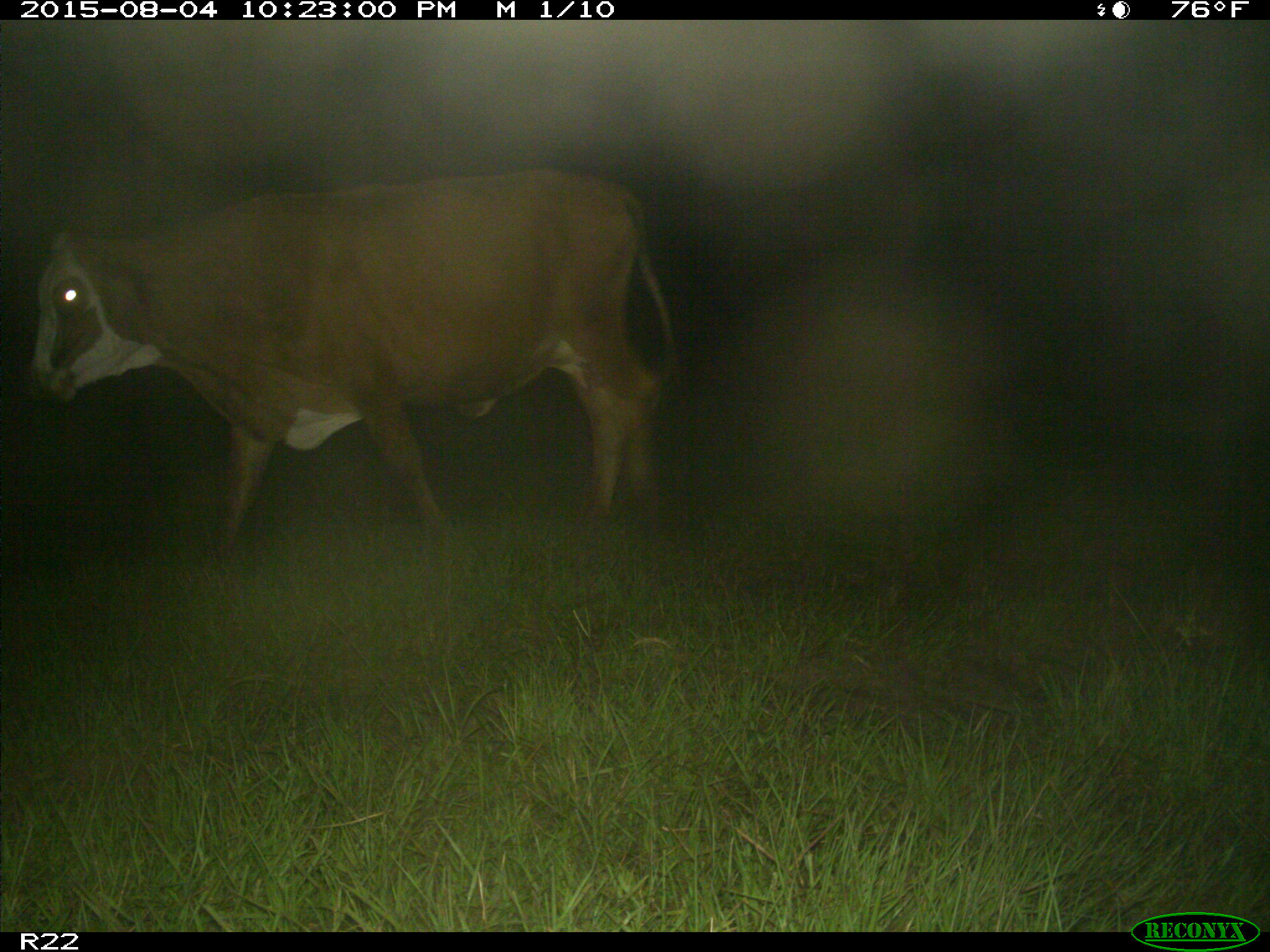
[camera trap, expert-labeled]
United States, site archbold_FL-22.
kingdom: Animalia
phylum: Chordata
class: Mammalia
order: Artiodactyla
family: Bovidae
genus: Bos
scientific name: Bos taurus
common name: domestic cow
Bos taurus (domestic cow).